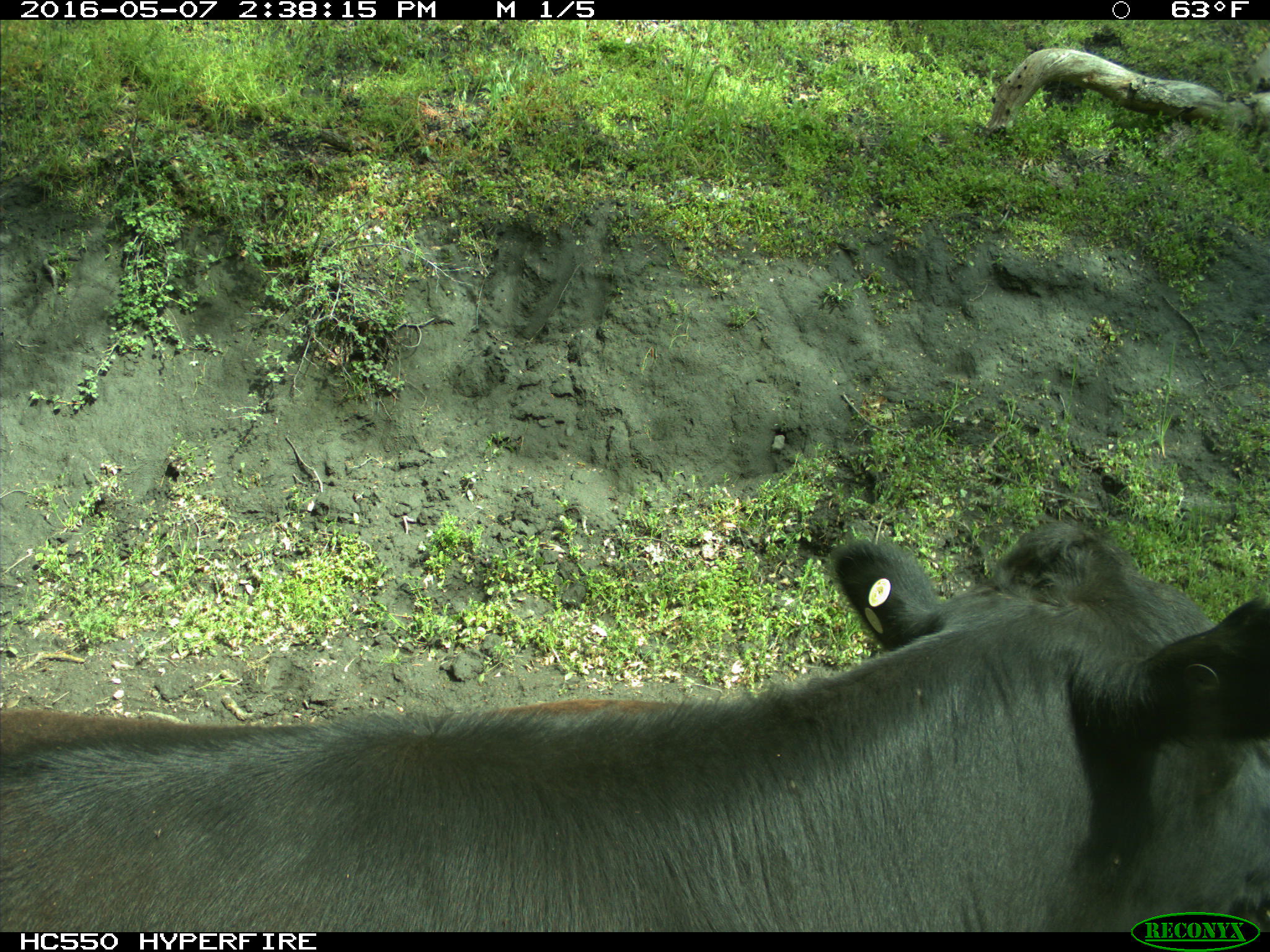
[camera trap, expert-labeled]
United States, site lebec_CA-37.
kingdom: Animalia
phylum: Chordata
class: Mammalia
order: Artiodactyla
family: Bovidae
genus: Bos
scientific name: Bos taurus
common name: domestic cow